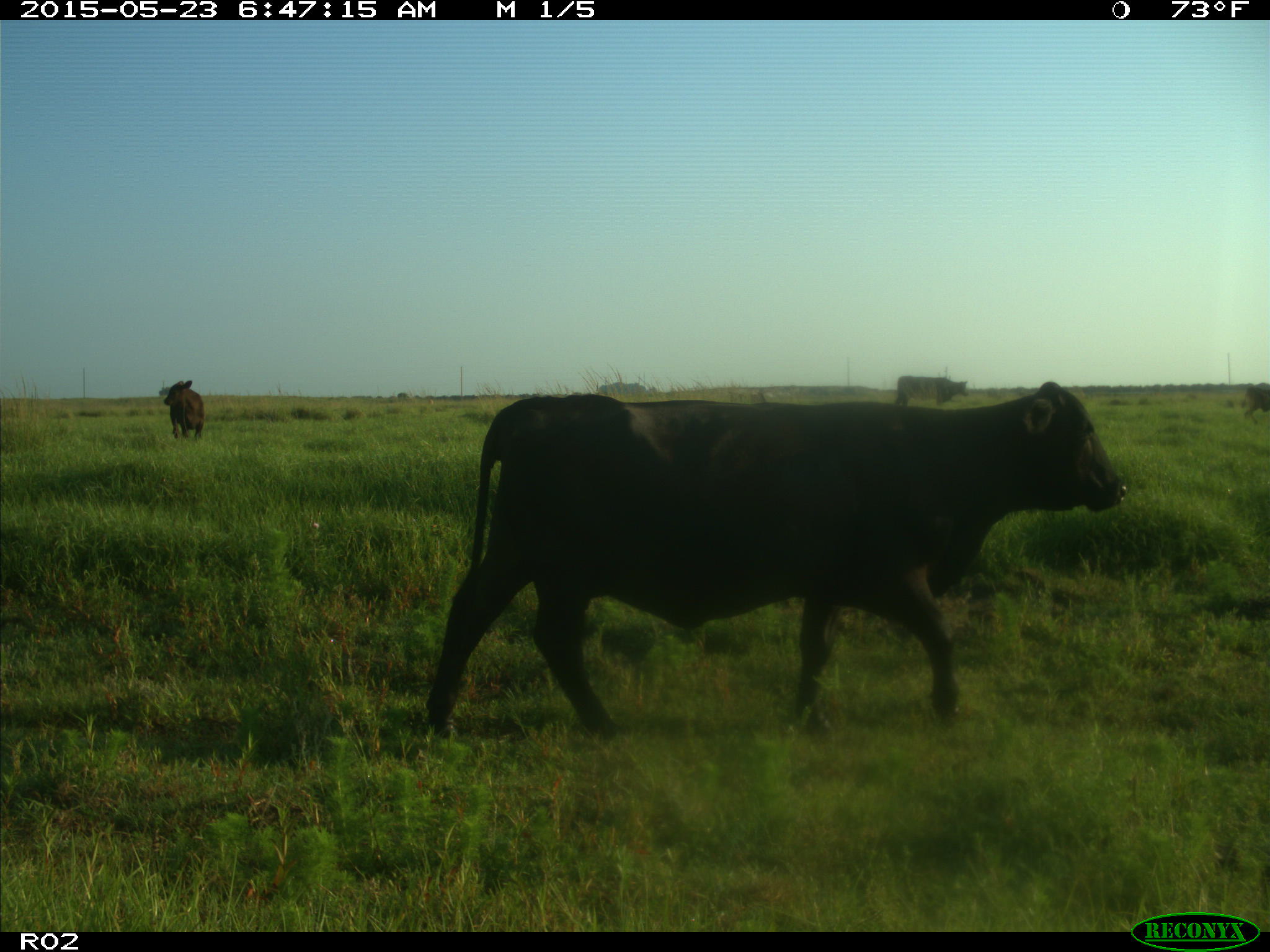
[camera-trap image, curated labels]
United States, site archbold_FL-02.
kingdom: Animalia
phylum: Chordata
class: Mammalia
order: Artiodactyla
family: Bovidae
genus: Bos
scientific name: Bos taurus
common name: domestic cow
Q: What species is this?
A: Bos taurus (domestic cow).